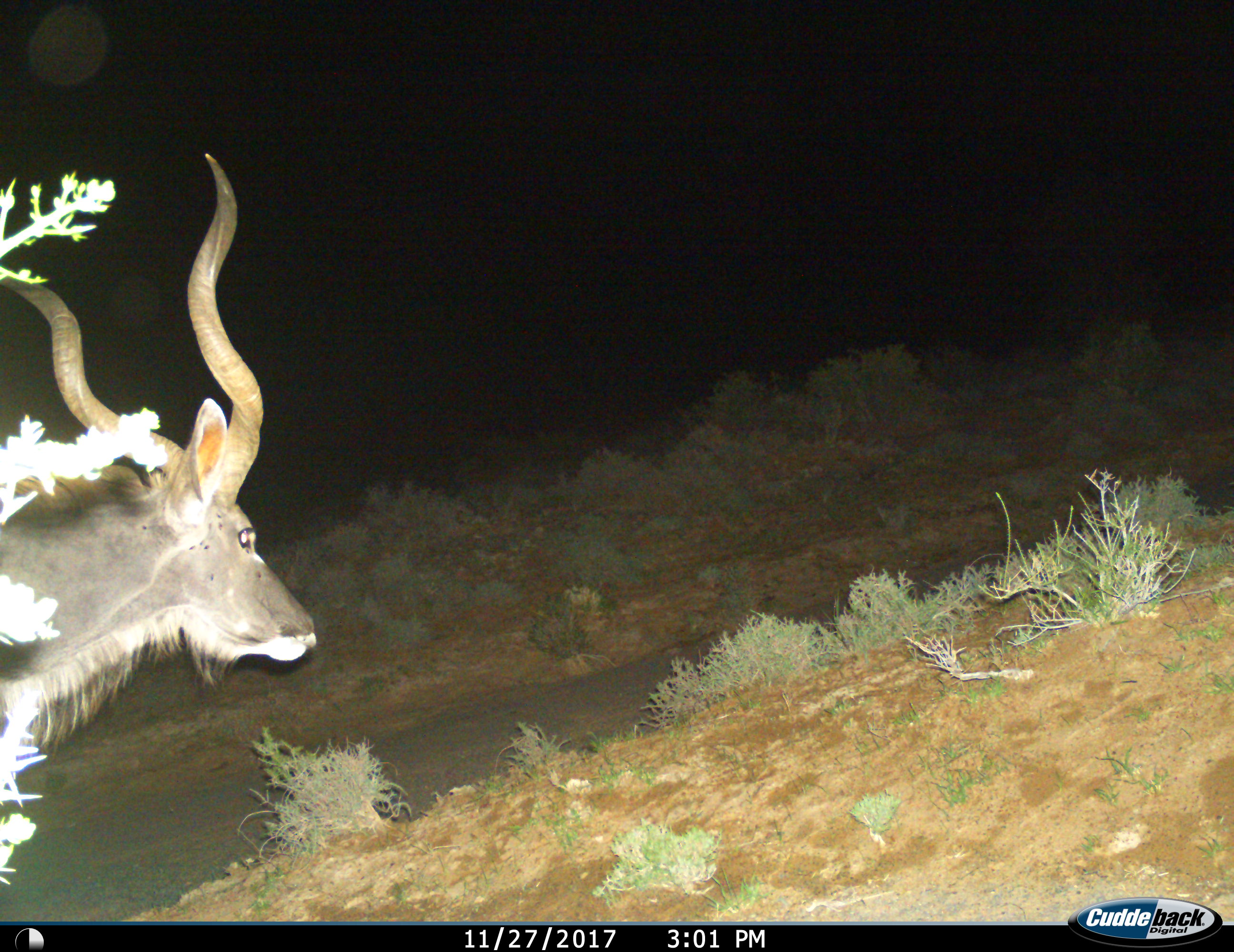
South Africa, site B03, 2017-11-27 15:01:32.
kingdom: Animalia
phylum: Chordata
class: Mammalia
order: Artiodactyla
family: Bovidae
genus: Tragelaphus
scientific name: Tragelaphus strepsiceros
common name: greater kudu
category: kudu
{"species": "kudu (greater kudu) (Tragelaphus strepsiceros)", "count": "1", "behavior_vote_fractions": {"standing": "38%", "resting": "0%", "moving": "75%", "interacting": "0%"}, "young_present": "0%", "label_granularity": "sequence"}